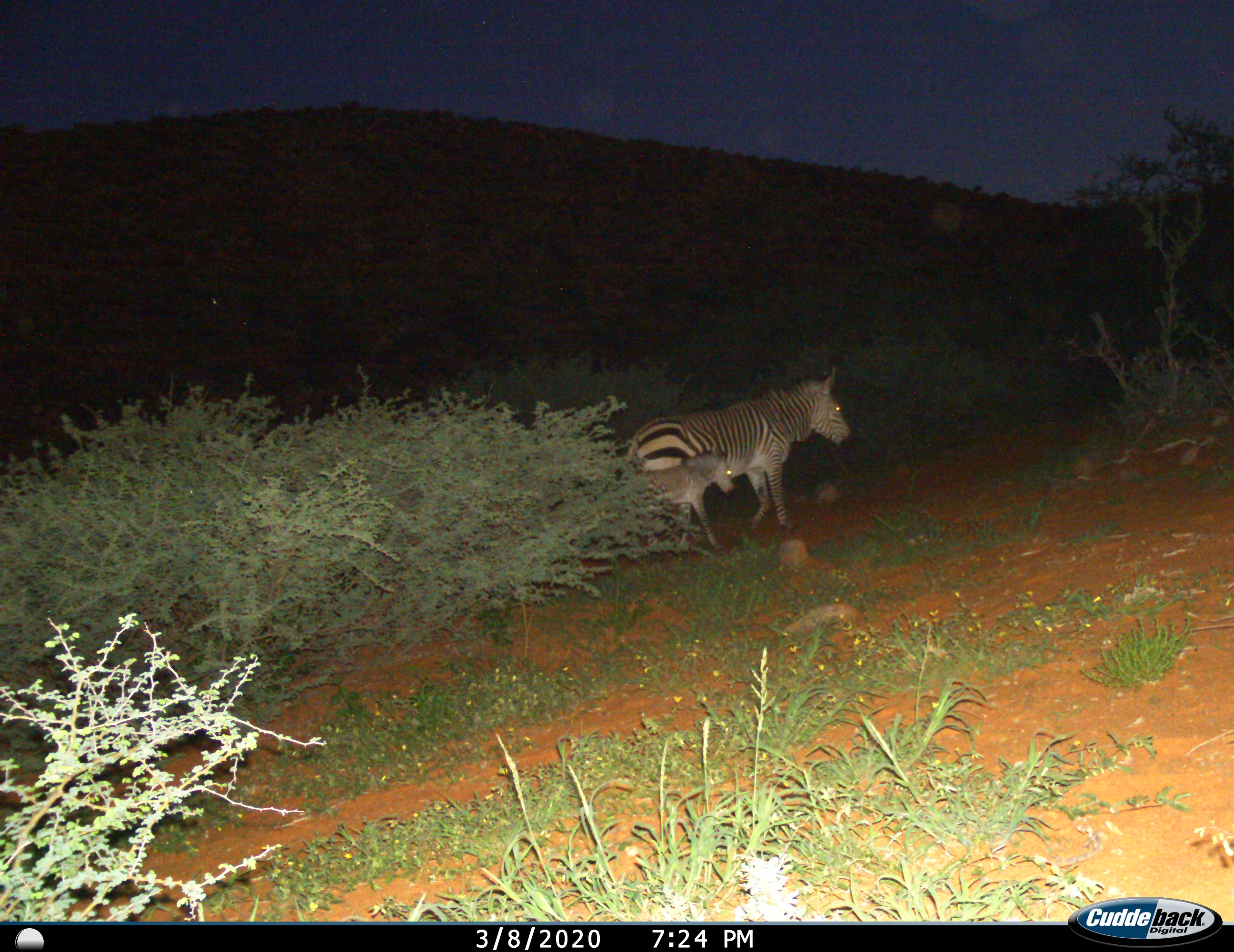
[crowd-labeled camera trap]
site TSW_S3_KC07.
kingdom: Animalia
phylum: Chordata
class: Mammalia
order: Perissodactyla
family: Equidae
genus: Equus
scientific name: Equus zebra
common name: mountain zebra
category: zebramountain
Zebramountain (mountain zebra) (Equus zebra), count 2. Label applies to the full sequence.